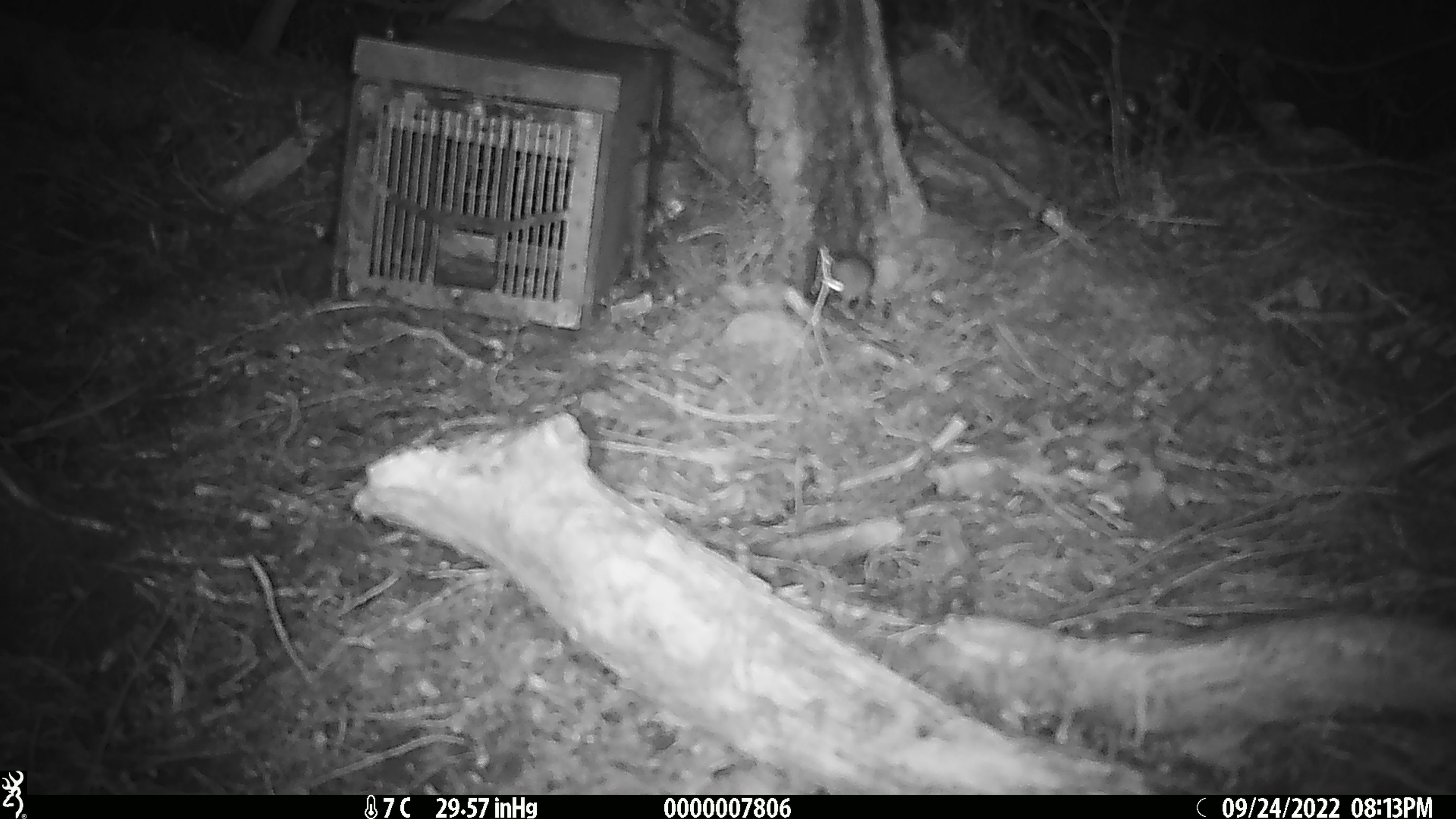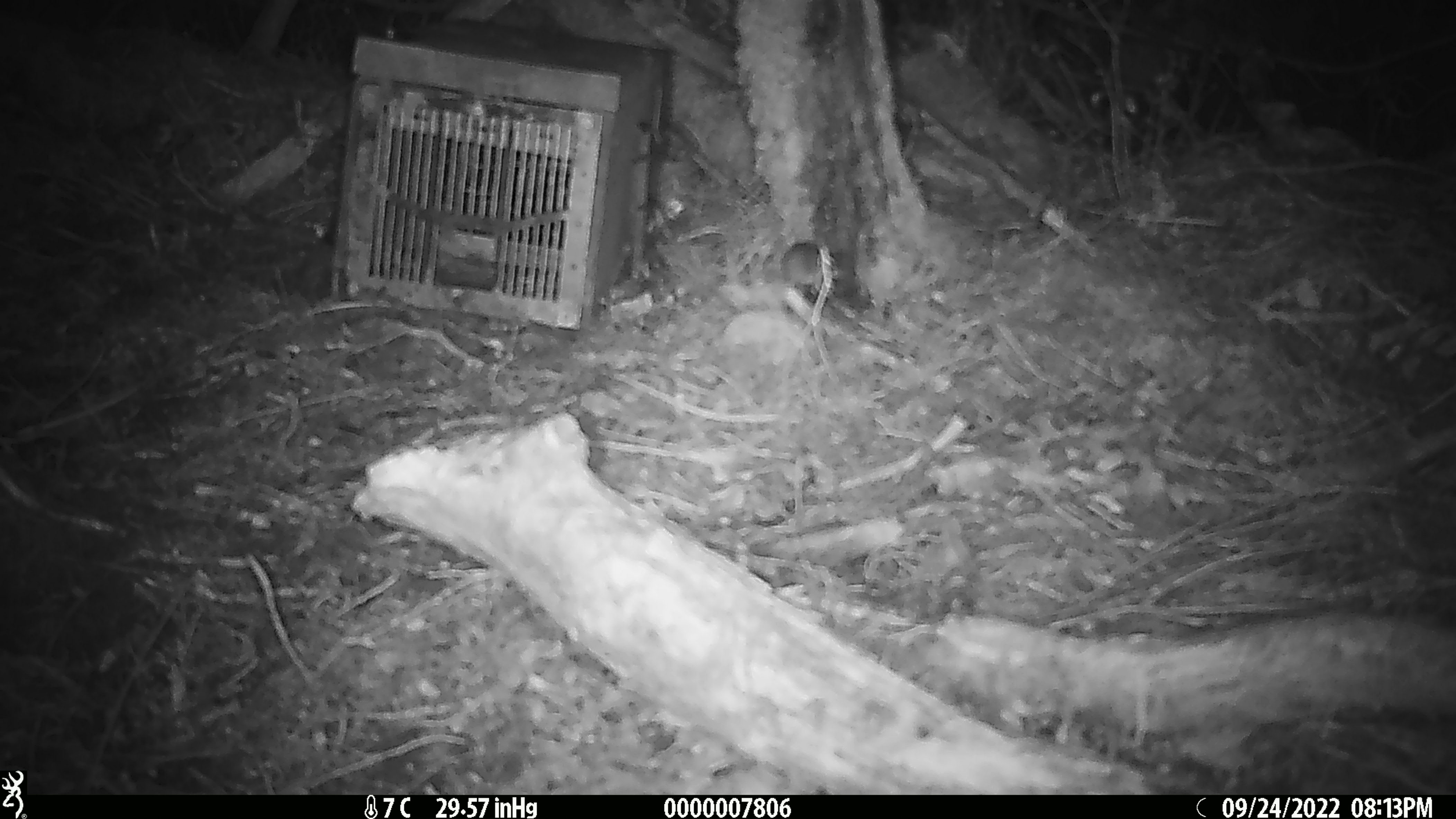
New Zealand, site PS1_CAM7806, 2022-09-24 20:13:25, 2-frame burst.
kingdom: Animalia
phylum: Chordata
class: Mammalia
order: Rodentia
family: Muridae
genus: Mus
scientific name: Mus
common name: mouse